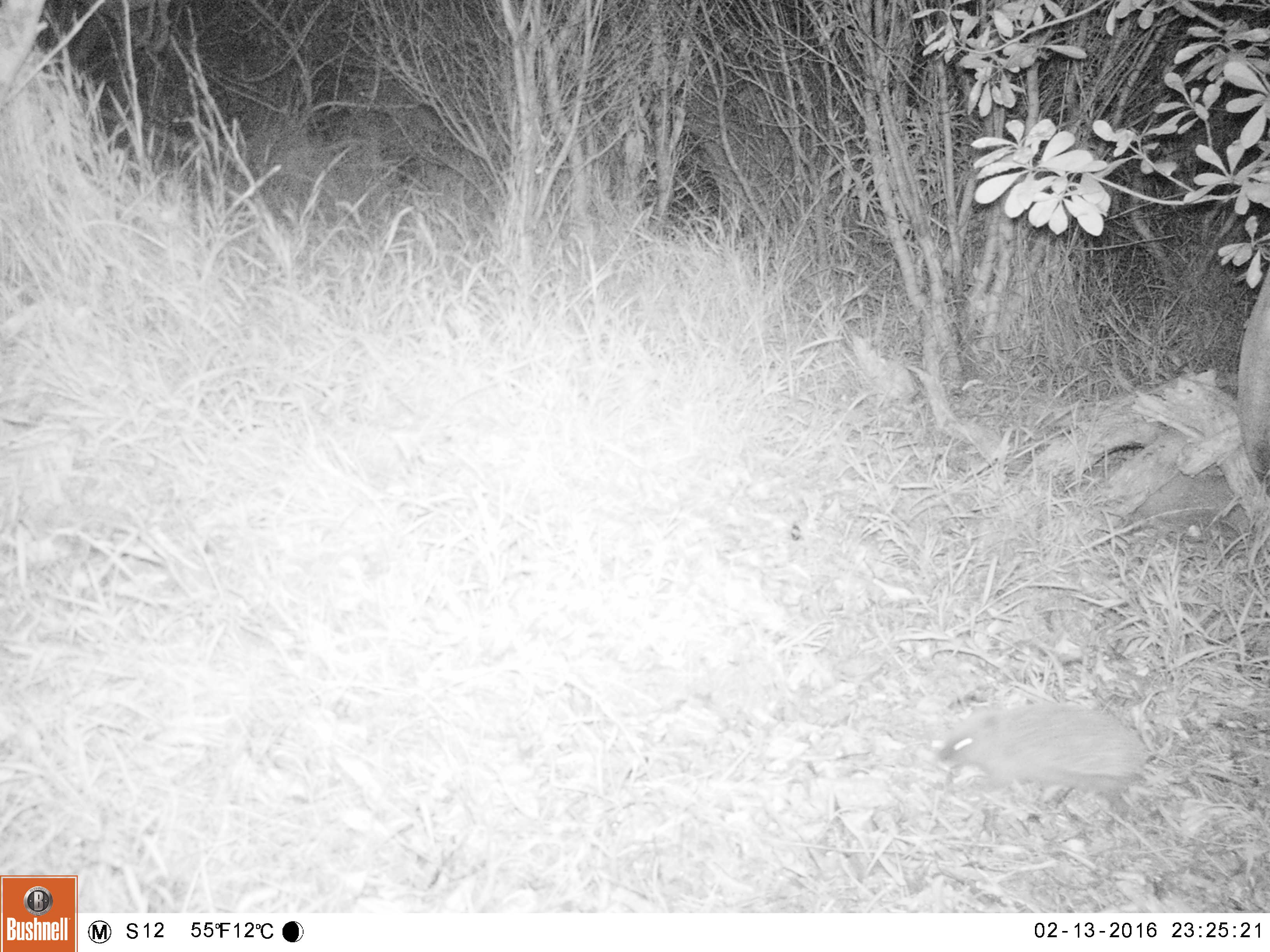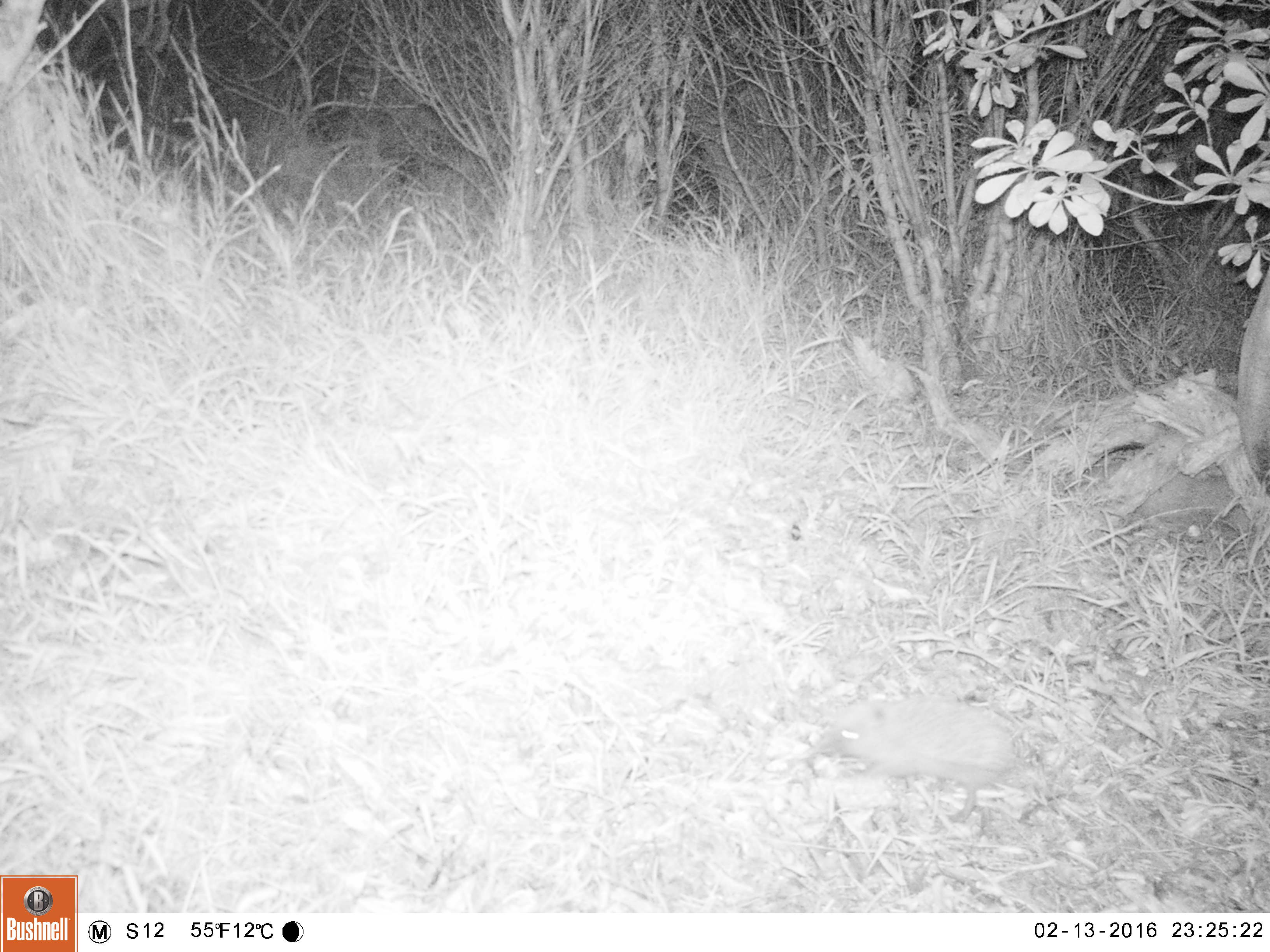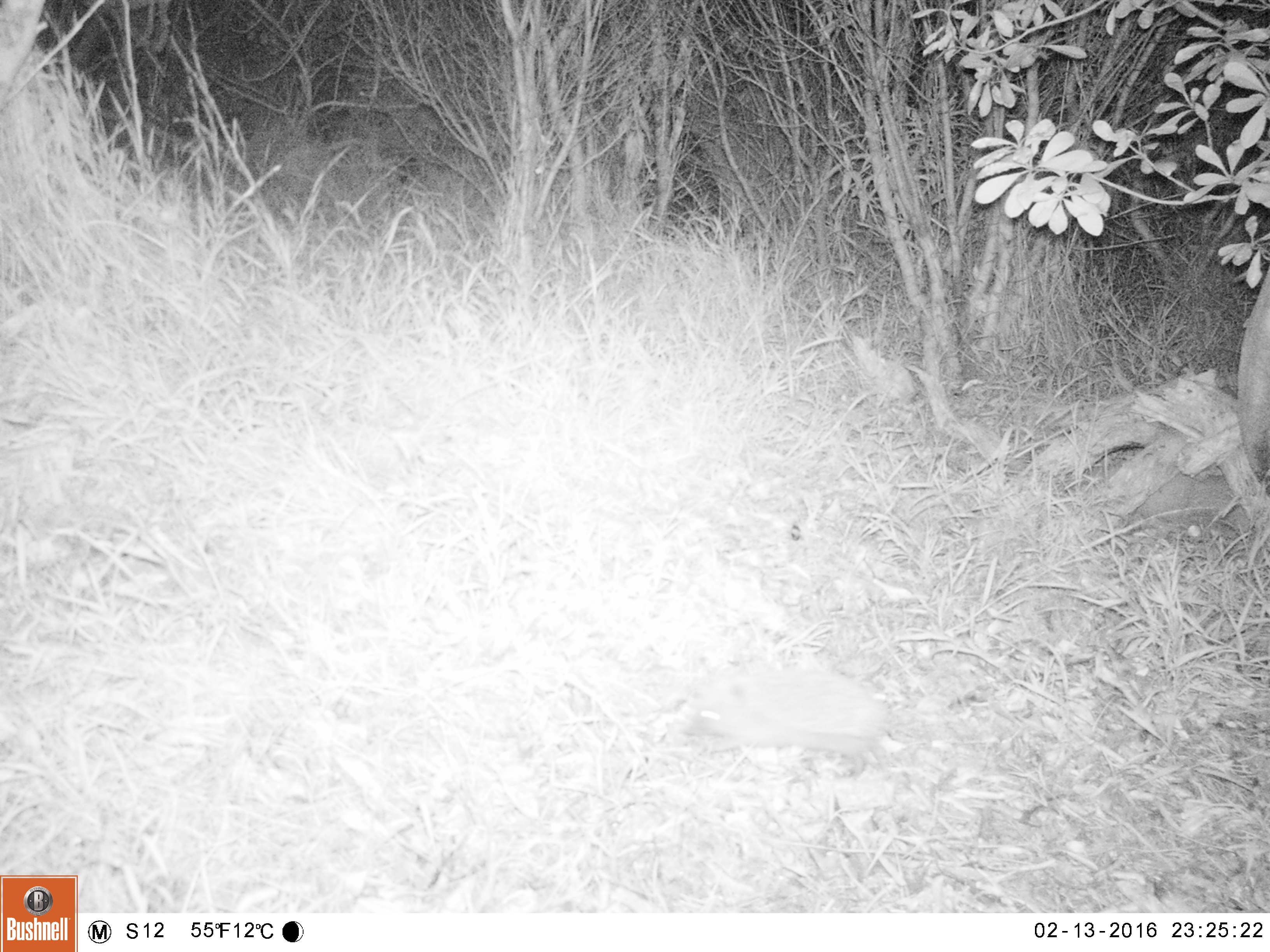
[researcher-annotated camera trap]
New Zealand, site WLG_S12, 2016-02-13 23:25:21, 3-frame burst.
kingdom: Animalia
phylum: Chordata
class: Mammalia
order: Eulipotyphla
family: Erinaceidae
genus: Erinaceus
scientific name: Erinaceus europaeus europaeus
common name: european hedgehog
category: hedgehog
Hedgehog (european hedgehog) (Erinaceus europaeus europaeus).